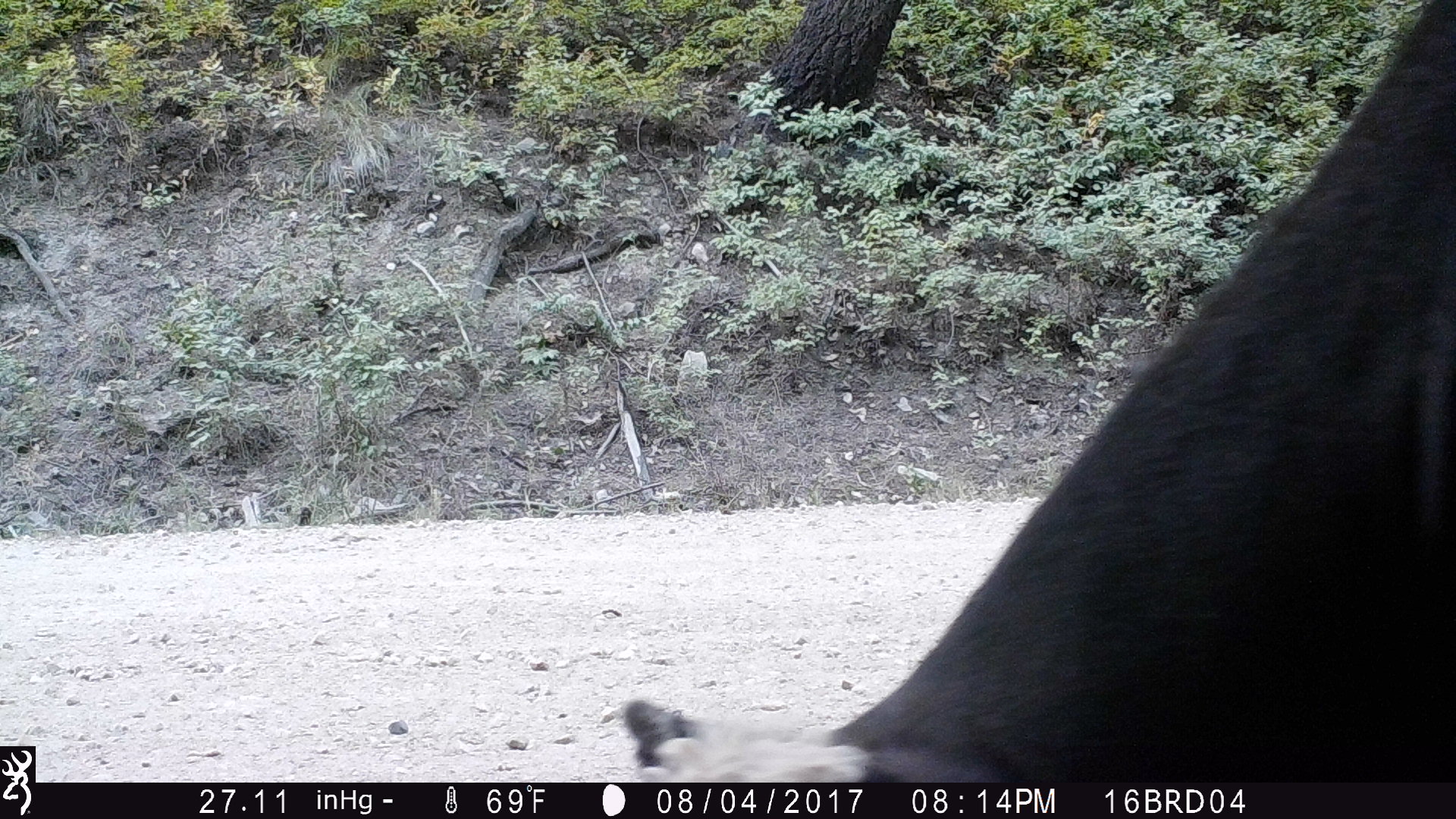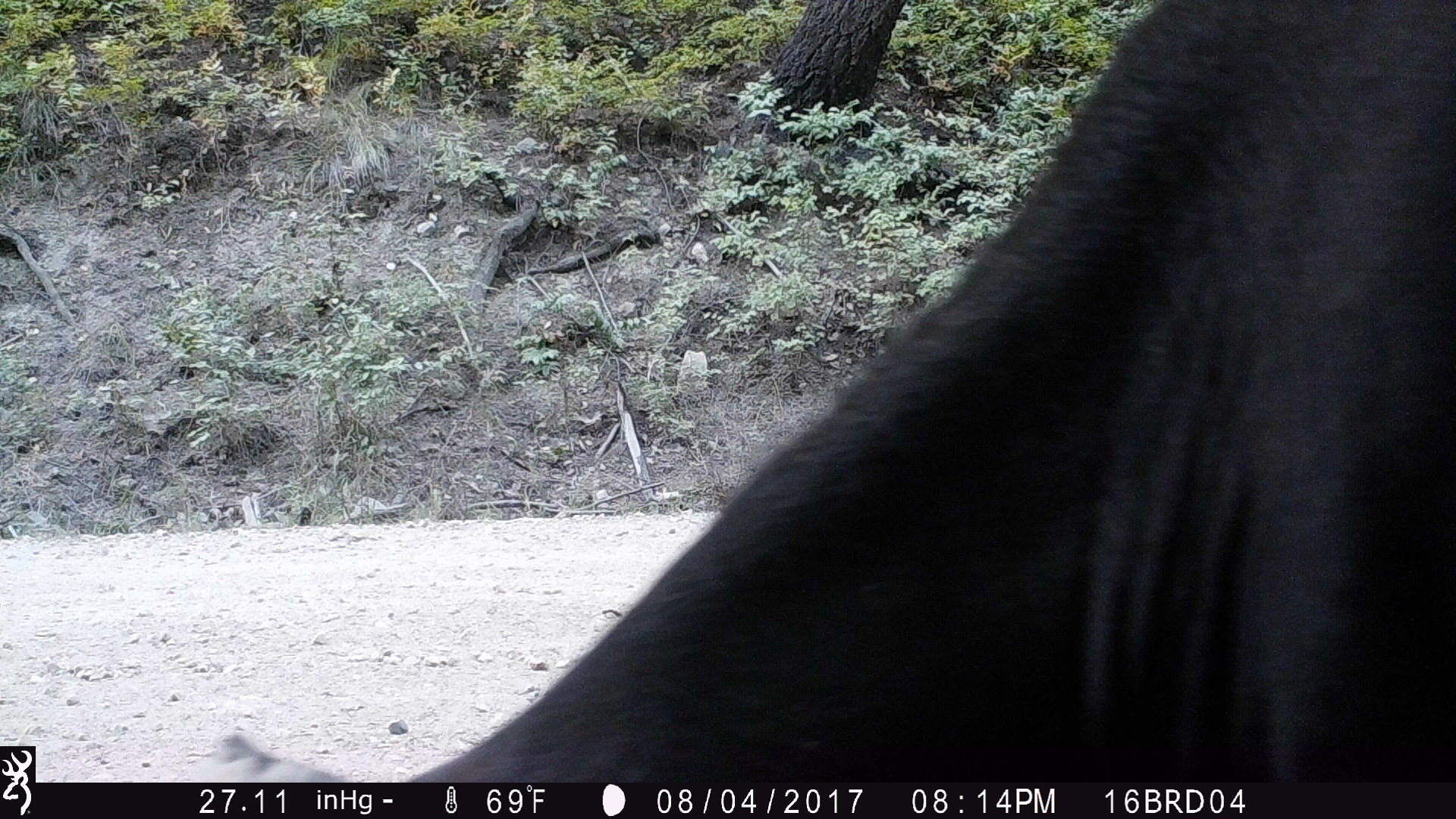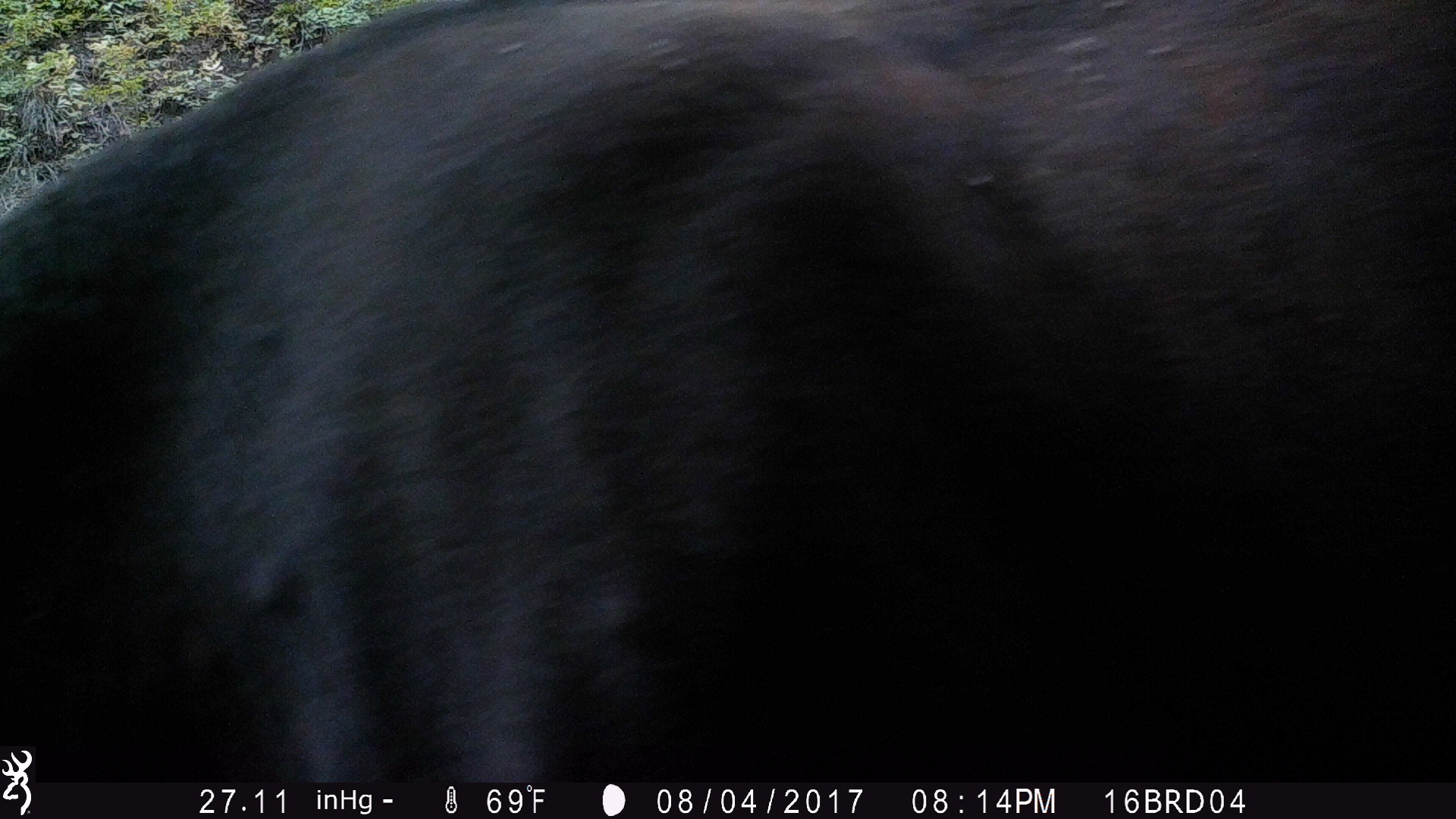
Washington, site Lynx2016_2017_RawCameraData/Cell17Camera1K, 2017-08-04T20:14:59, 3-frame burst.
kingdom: Animalia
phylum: Chordata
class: Mammalia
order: Artiodactyla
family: Bovidae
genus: Bos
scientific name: Bos taurus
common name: domestic cattle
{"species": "domestic cattle (Bos taurus)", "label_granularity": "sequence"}